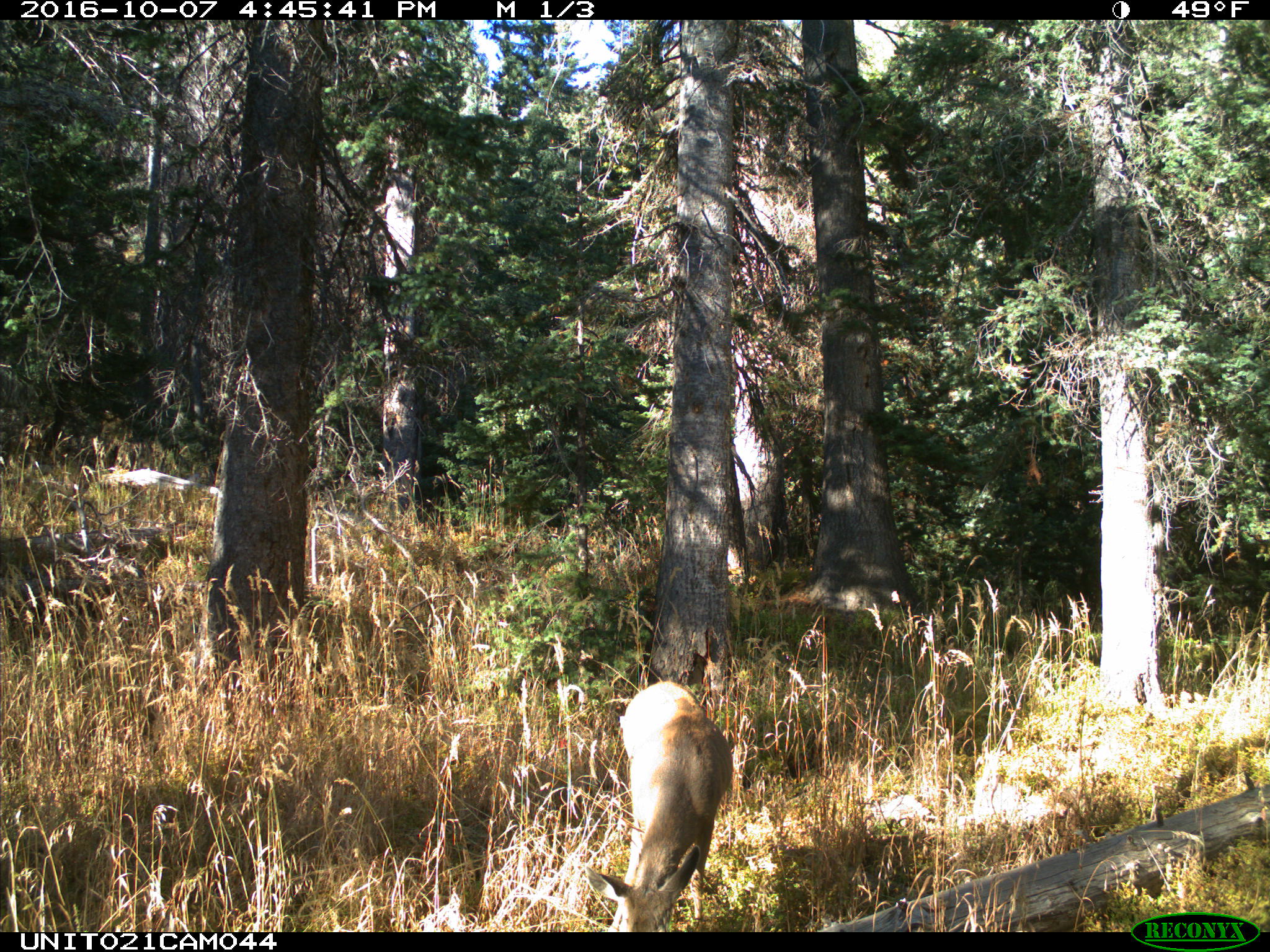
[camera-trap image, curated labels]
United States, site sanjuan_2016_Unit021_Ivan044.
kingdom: Animalia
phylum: Chordata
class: Mammalia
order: Artiodactyla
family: Cervidae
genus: Odocoileus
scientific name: Odocoileus hemionus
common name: mule deer